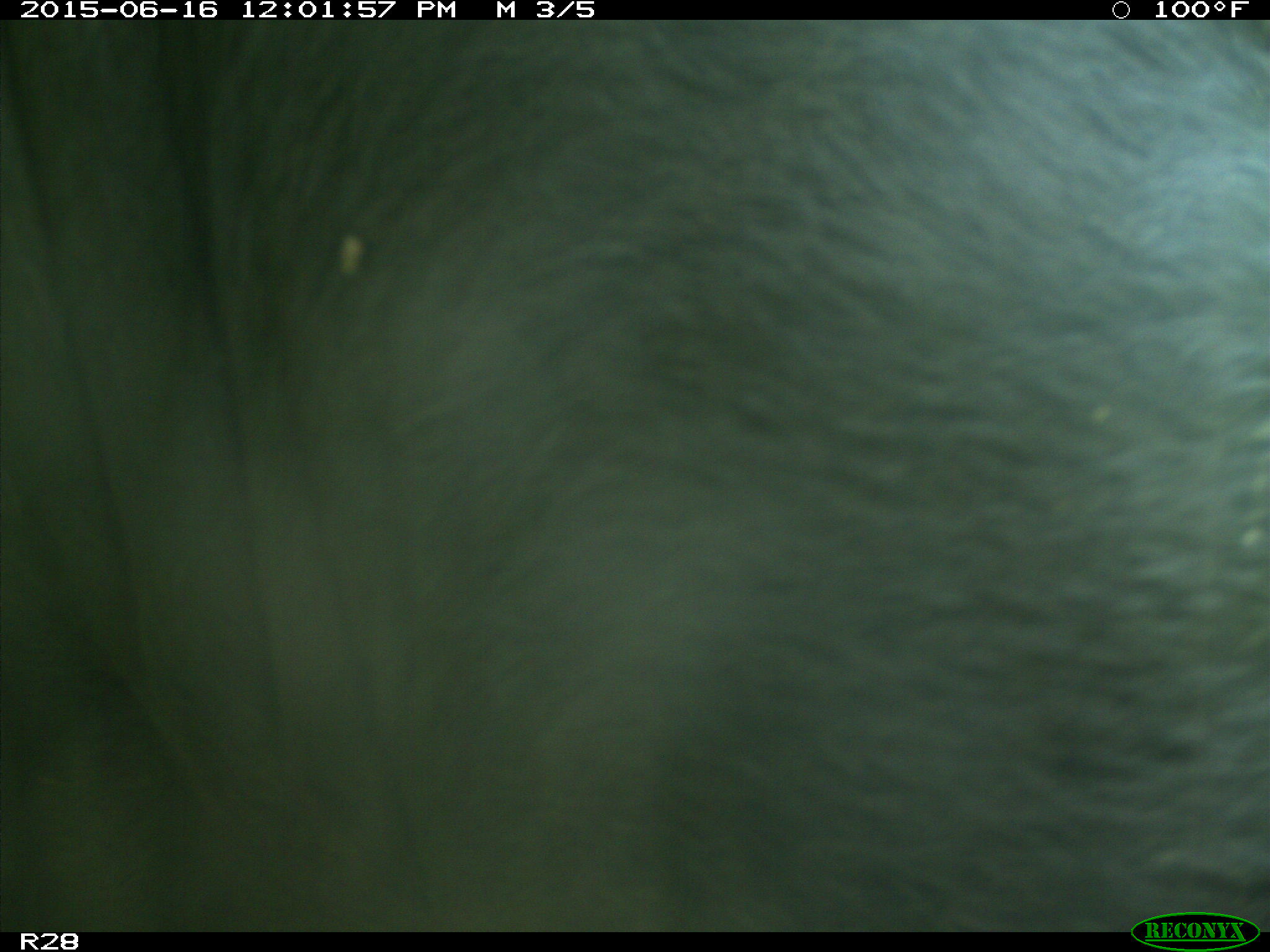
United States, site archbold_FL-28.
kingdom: Animalia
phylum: Chordata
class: Mammalia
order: Artiodactyla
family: Bovidae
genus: Bos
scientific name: Bos taurus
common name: domestic cow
Bos taurus (domestic cow).